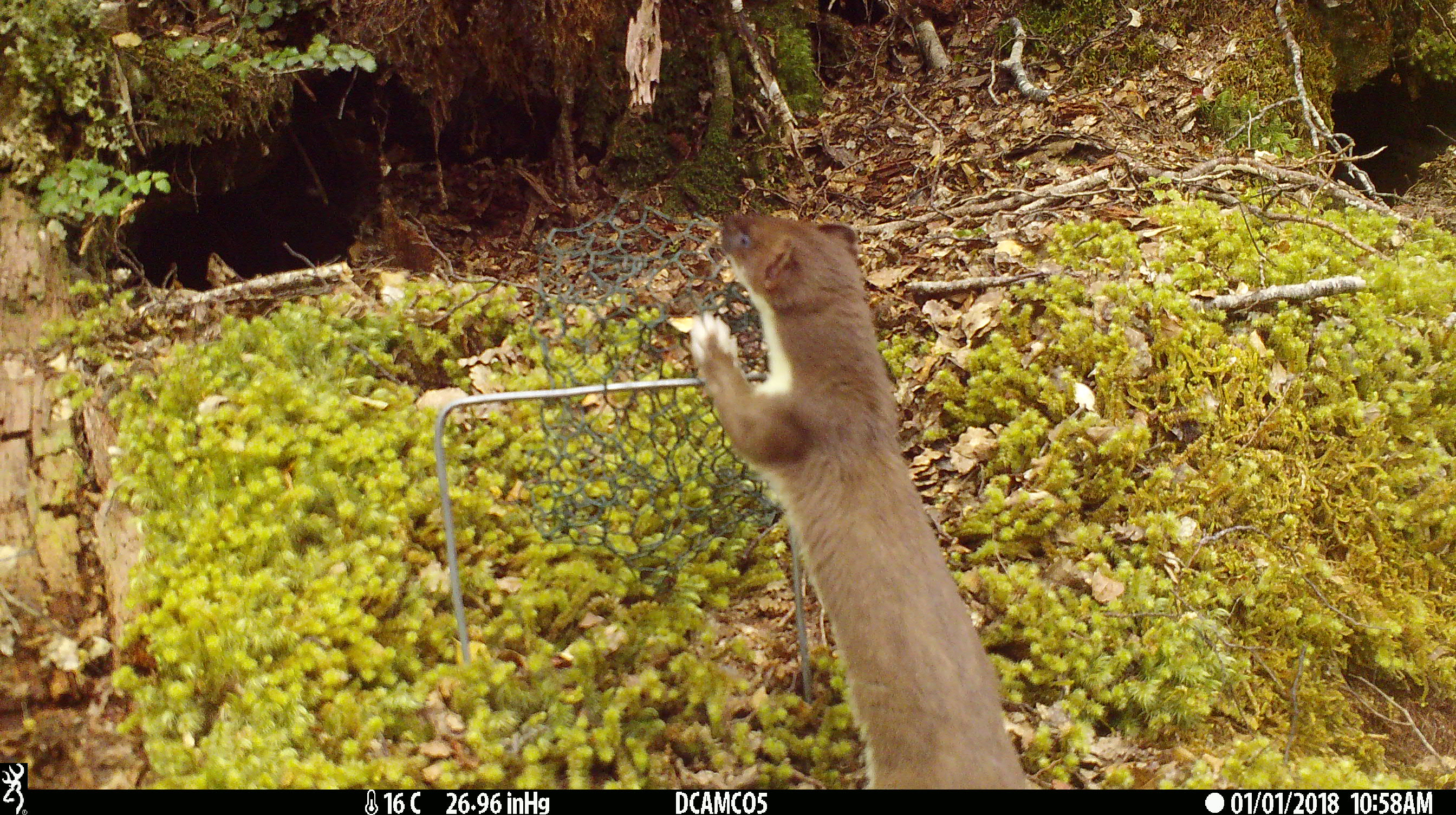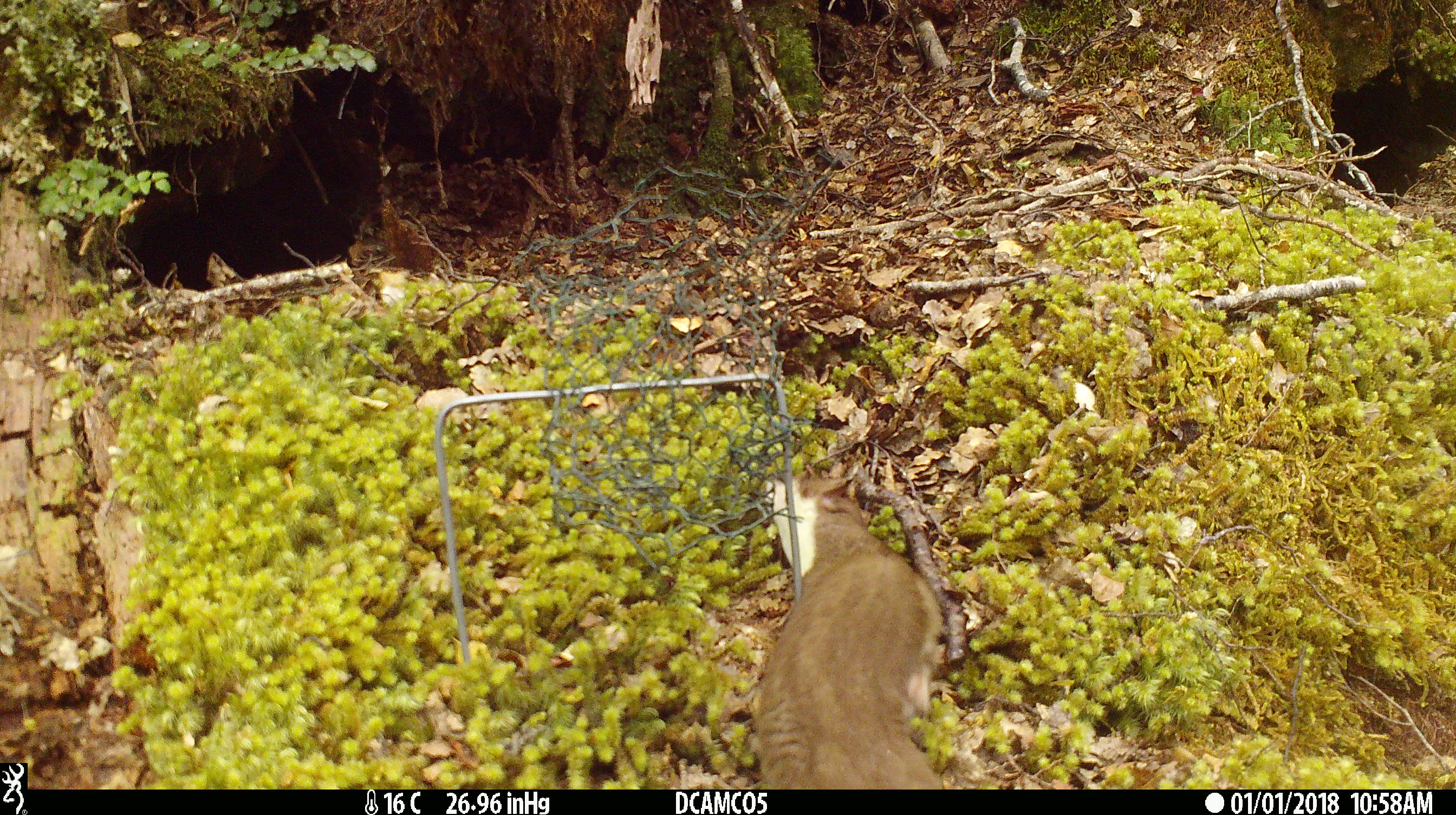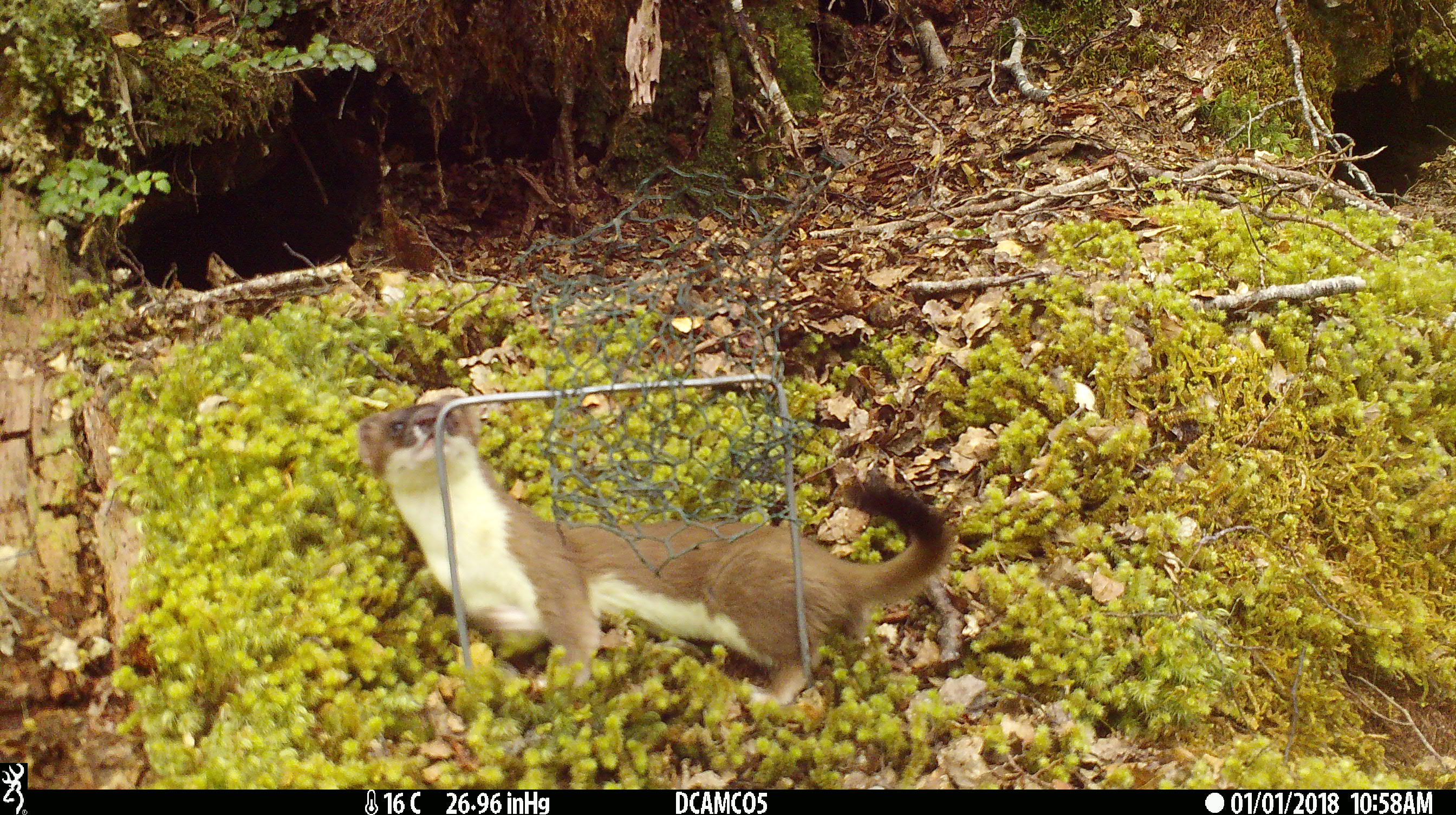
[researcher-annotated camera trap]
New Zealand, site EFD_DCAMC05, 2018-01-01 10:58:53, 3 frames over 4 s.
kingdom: Animalia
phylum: Chordata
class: Mammalia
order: Carnivora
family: Mustelidae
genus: Mustela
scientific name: Mustela erminea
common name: stoat